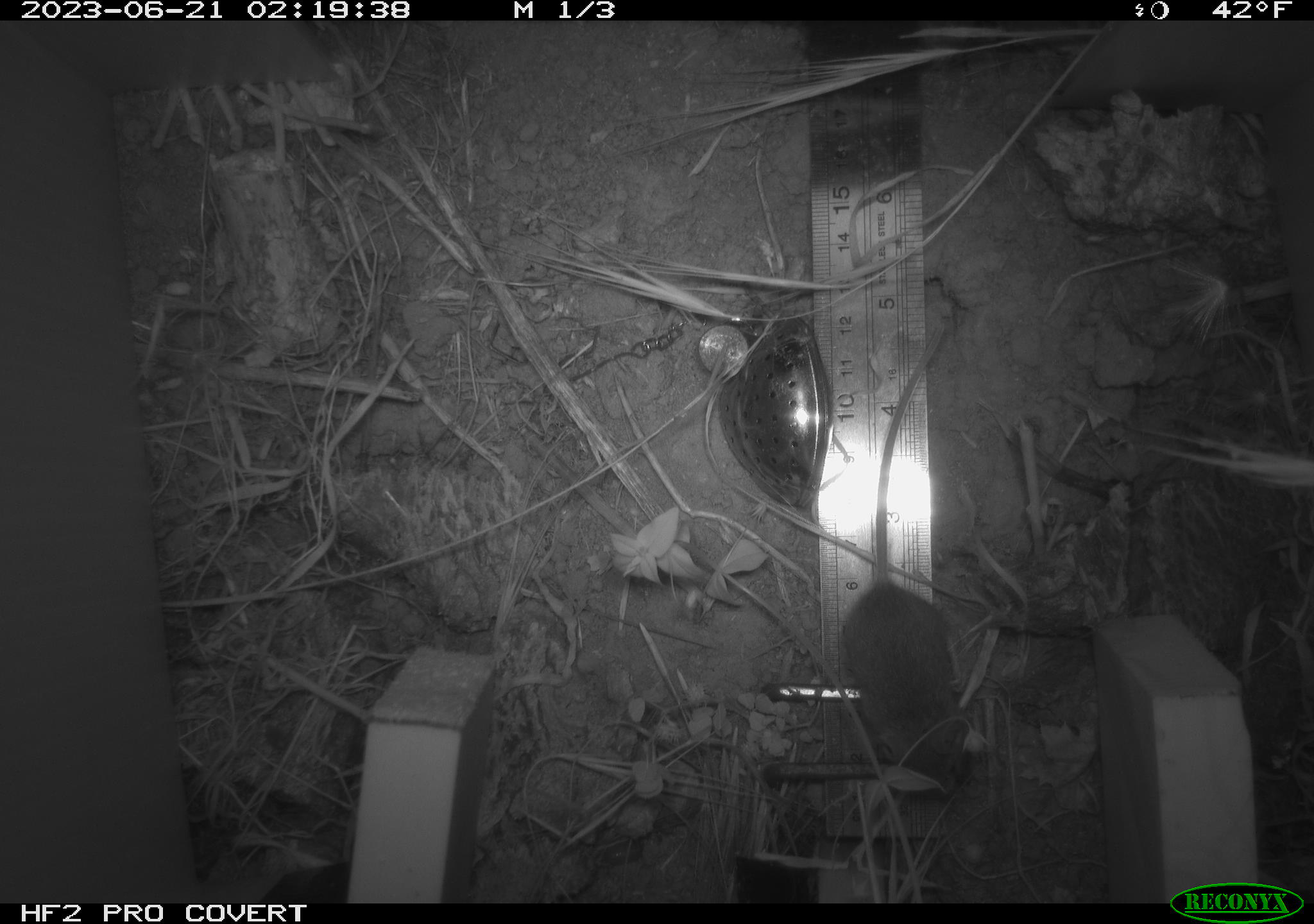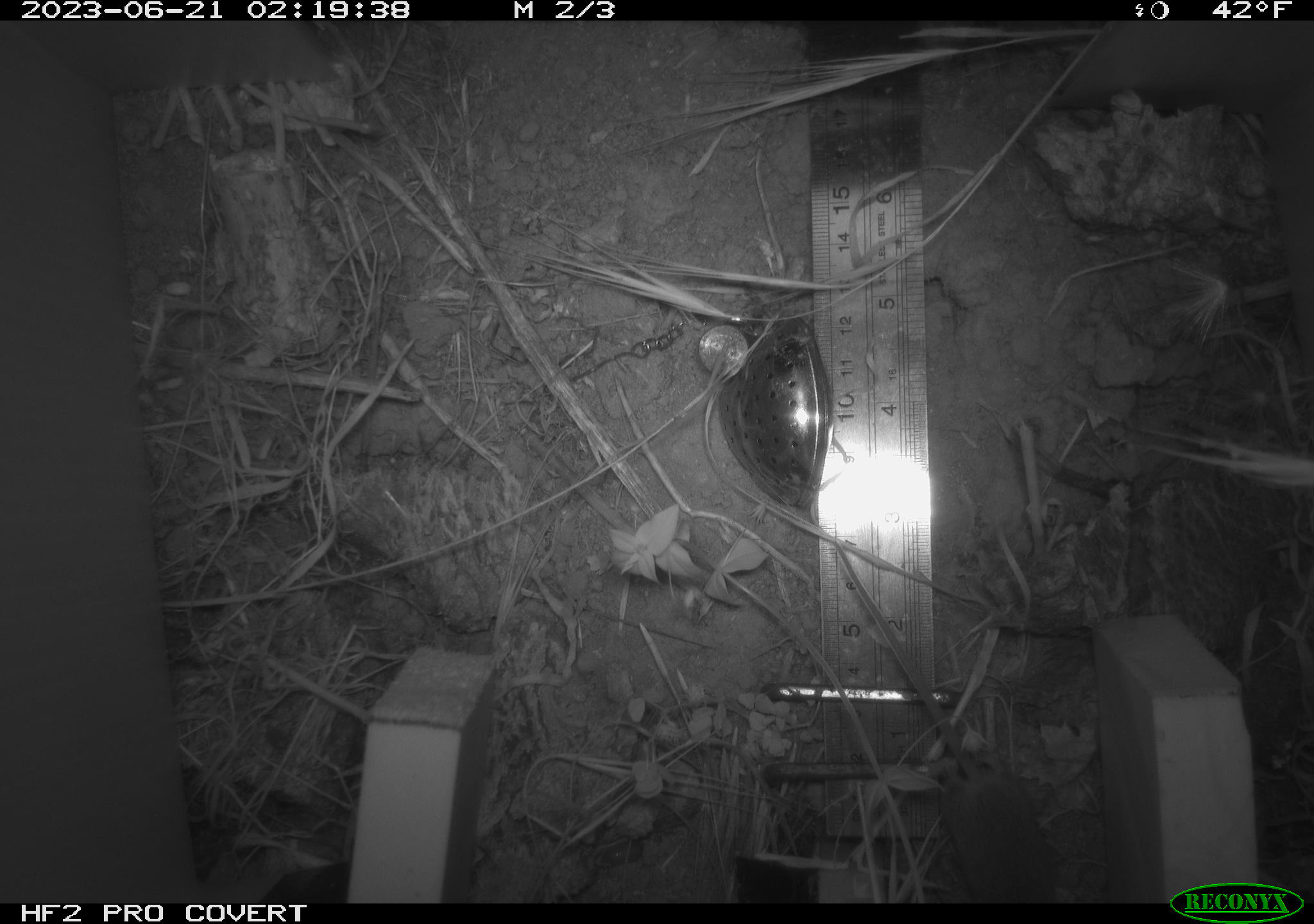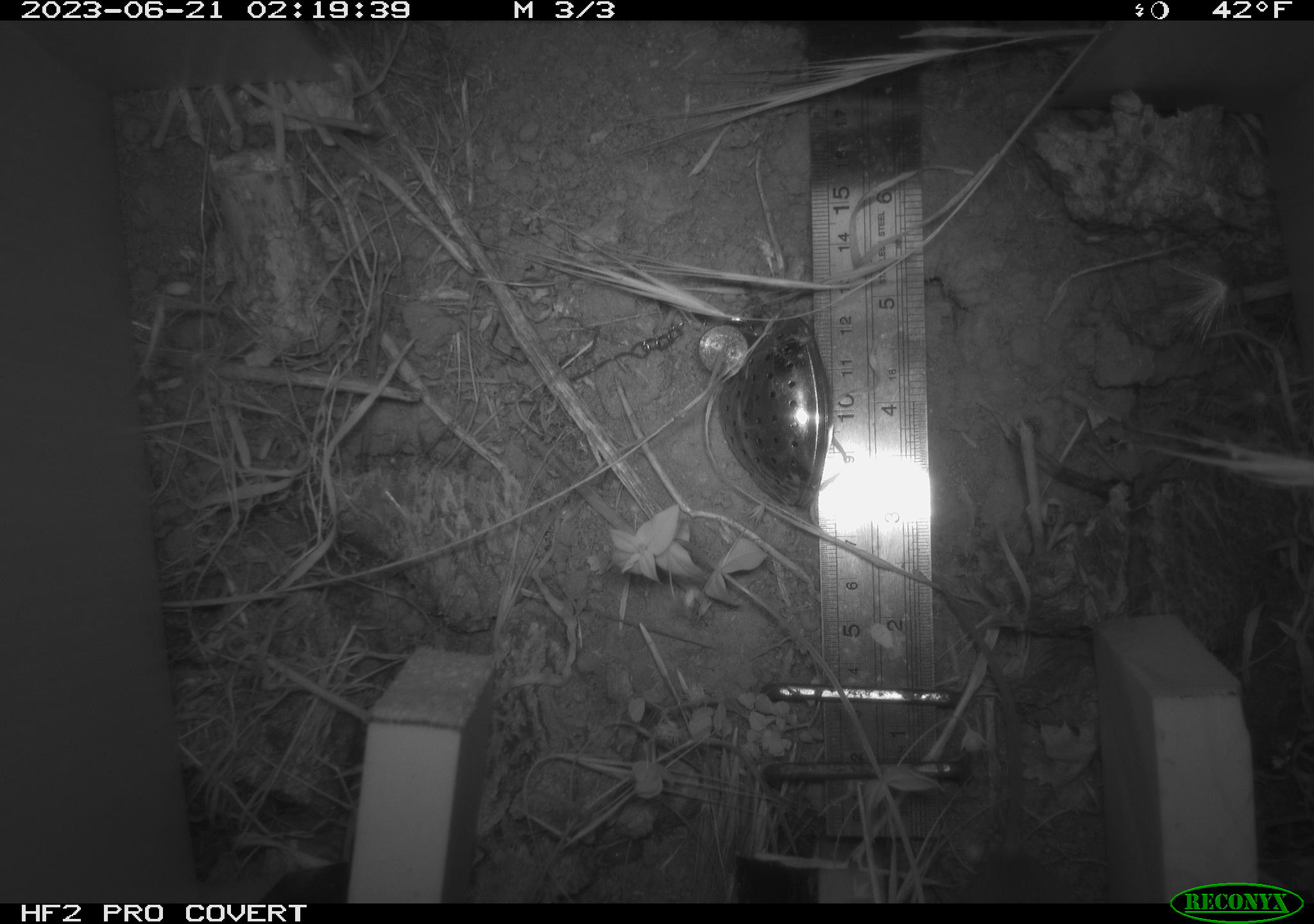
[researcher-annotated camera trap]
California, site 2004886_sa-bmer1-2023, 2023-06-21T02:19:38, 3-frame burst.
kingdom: Animalia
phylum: Chordata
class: Mammalia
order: Rodentia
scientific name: Rodentia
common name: mouse species